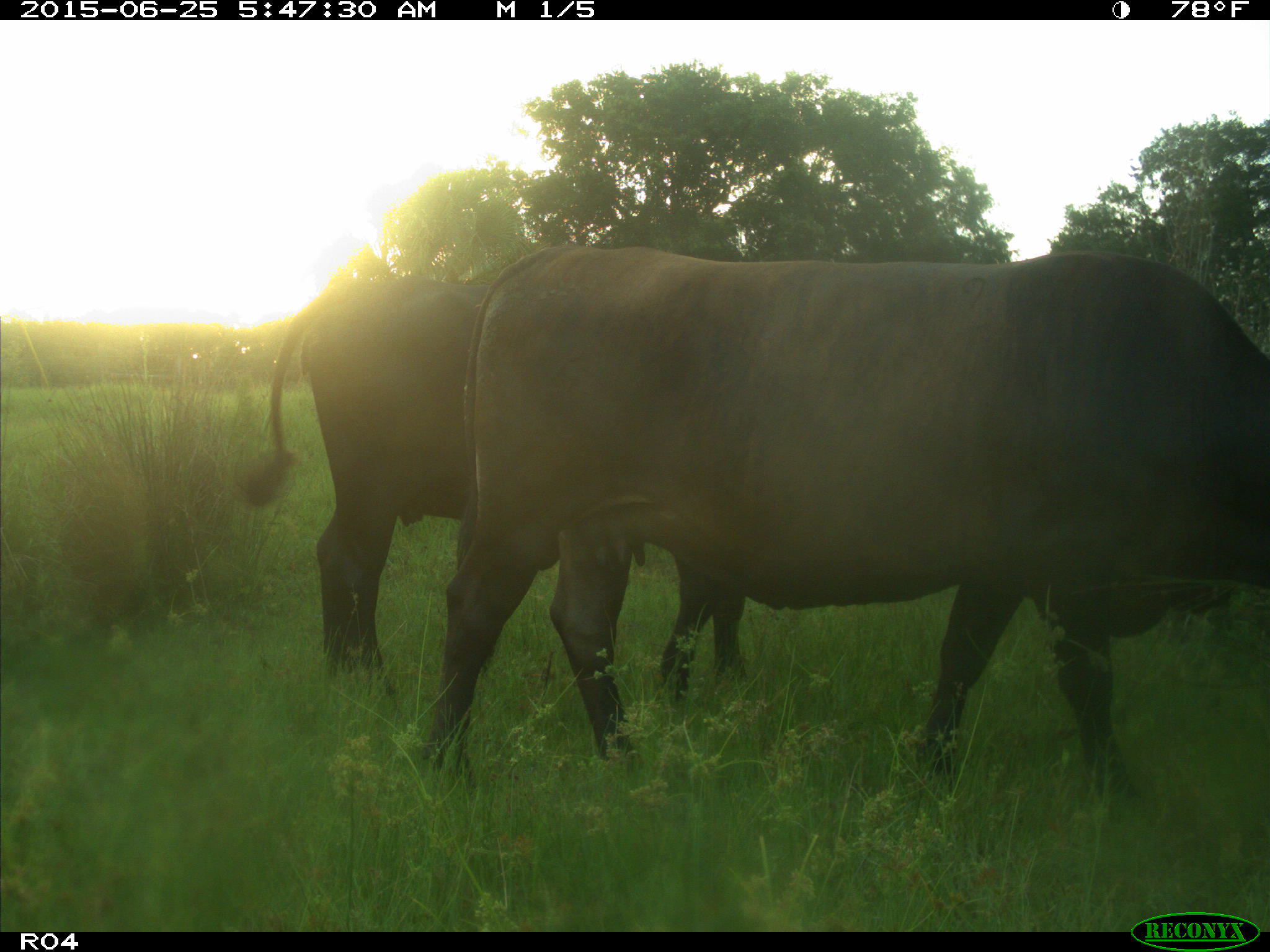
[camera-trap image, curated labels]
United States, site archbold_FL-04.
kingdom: Animalia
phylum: Chordata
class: Mammalia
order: Artiodactyla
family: Bovidae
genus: Bos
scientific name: Bos taurus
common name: domestic cow